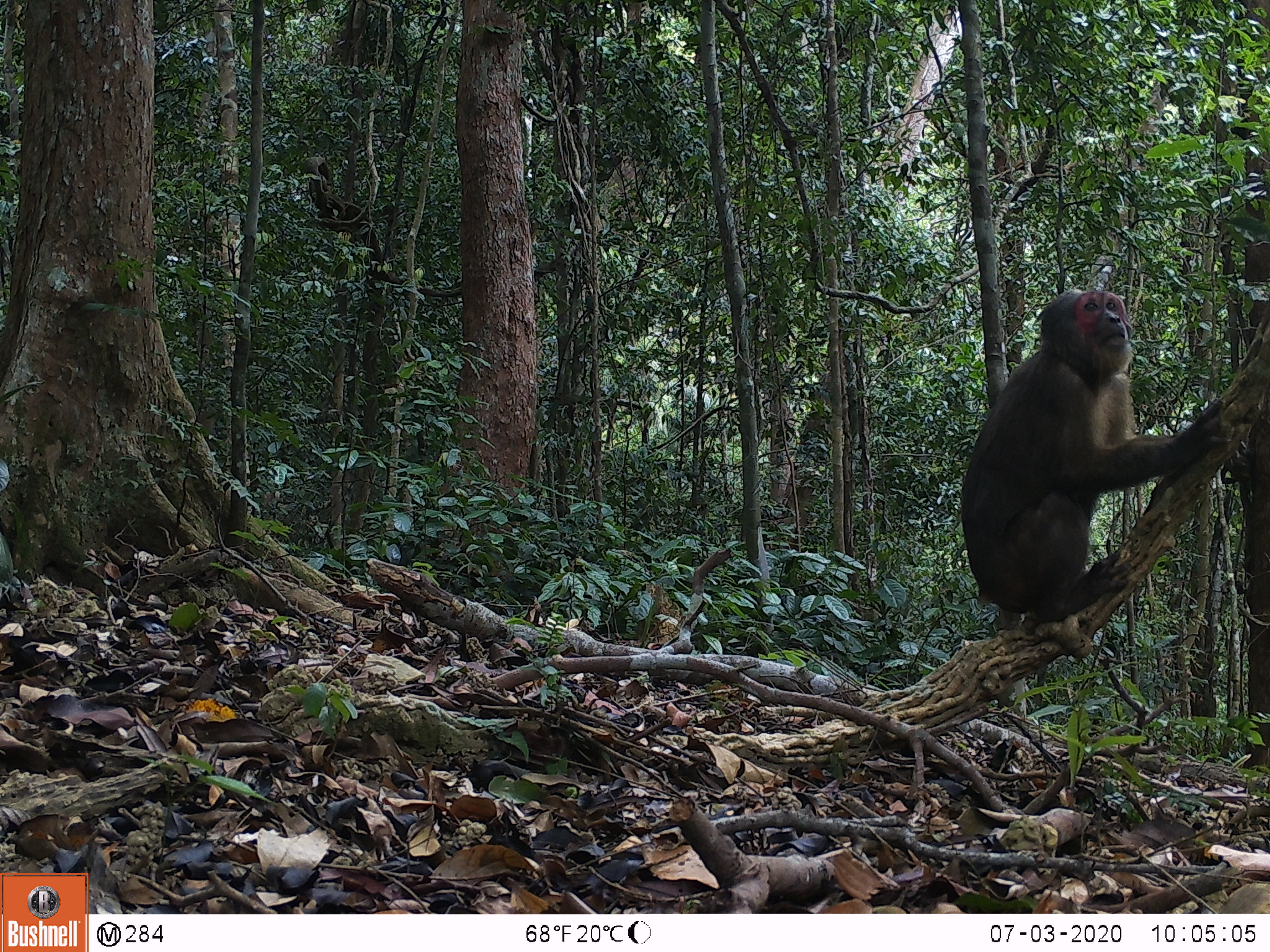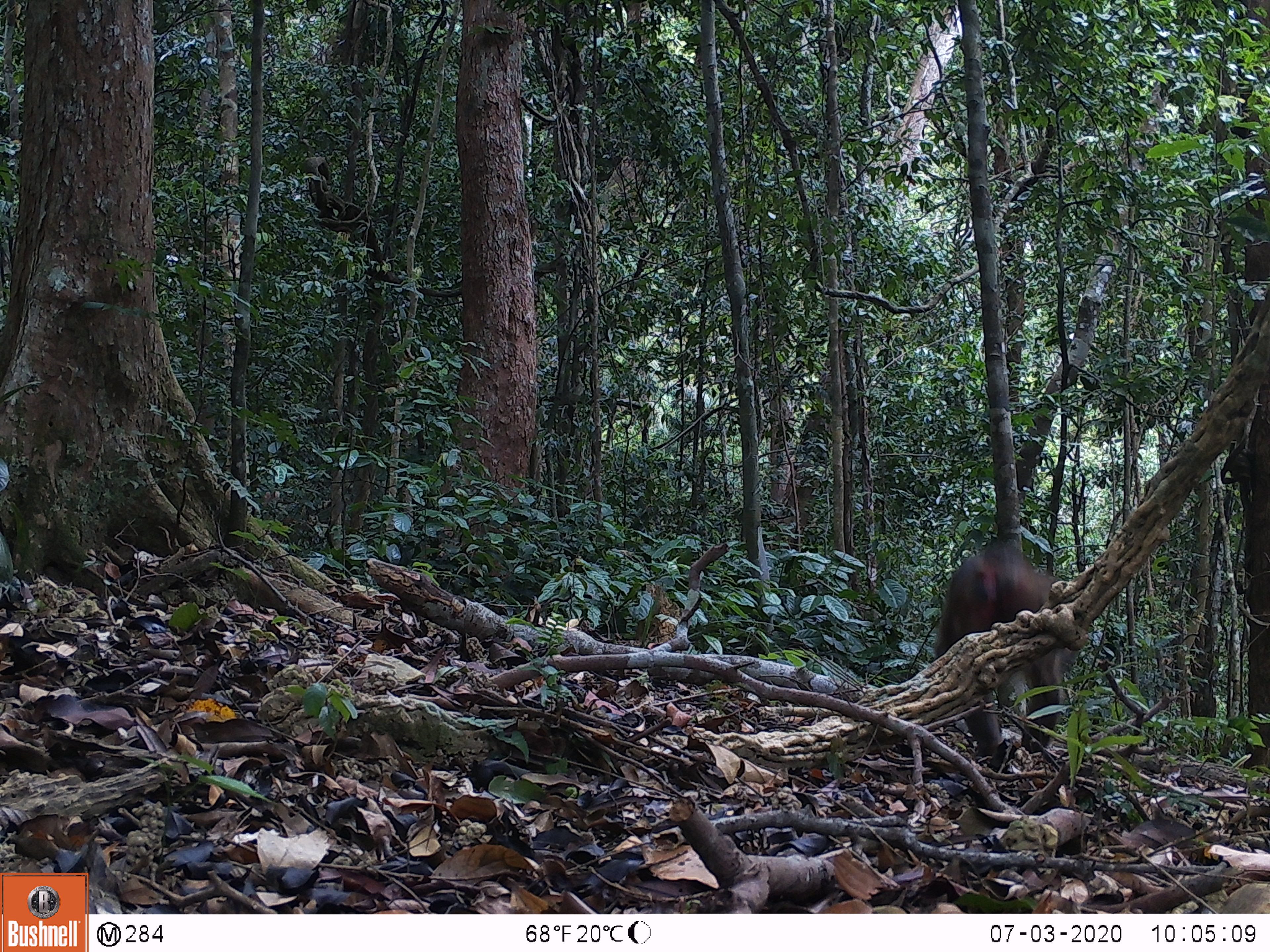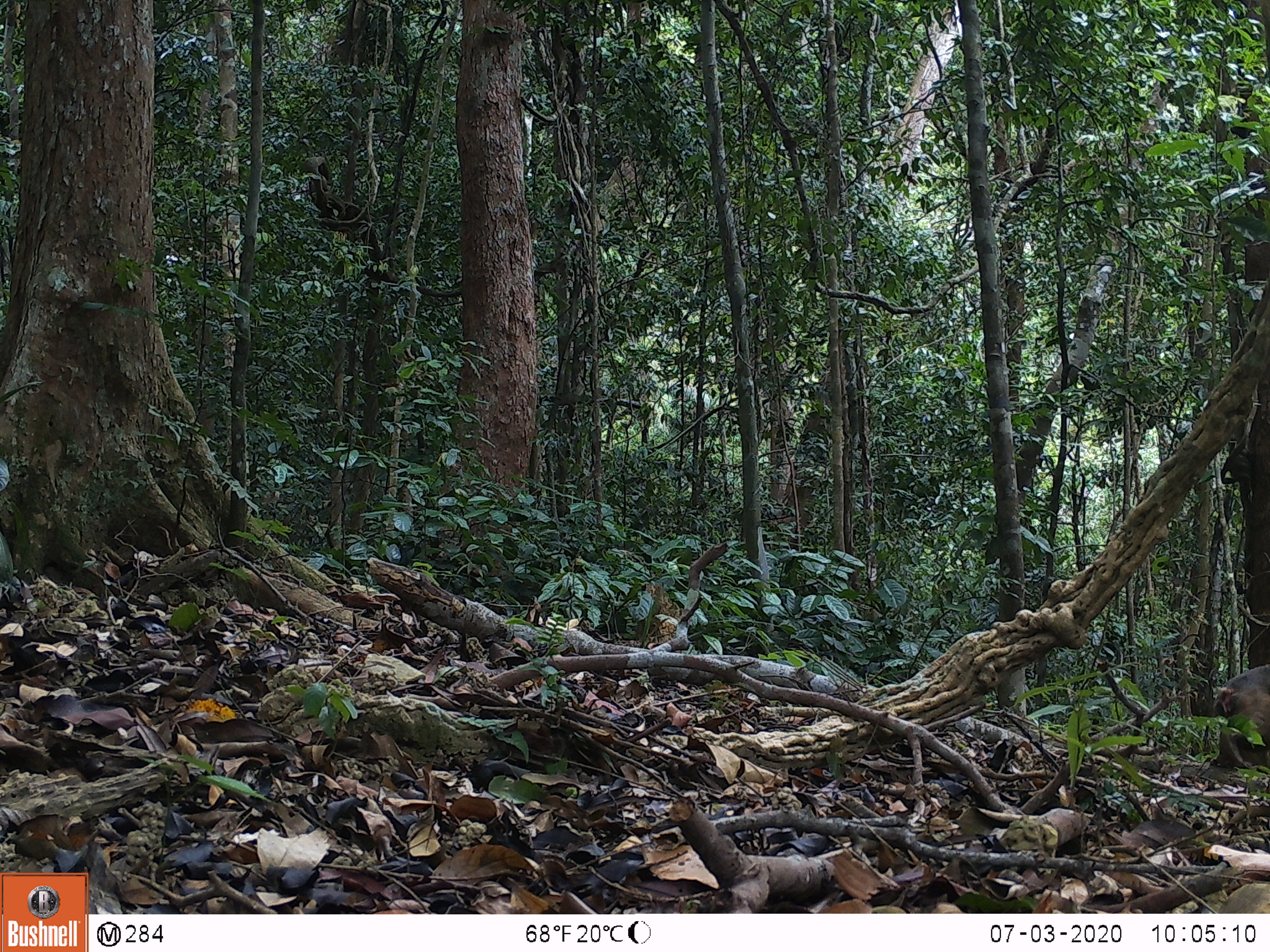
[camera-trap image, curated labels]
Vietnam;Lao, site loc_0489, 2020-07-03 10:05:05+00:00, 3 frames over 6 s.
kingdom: Animalia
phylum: Chordata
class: Mammalia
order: Primates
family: Cercopithecidae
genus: Macaca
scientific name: Macaca arctoides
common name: stump-tailed macaque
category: stump tailed macaque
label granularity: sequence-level